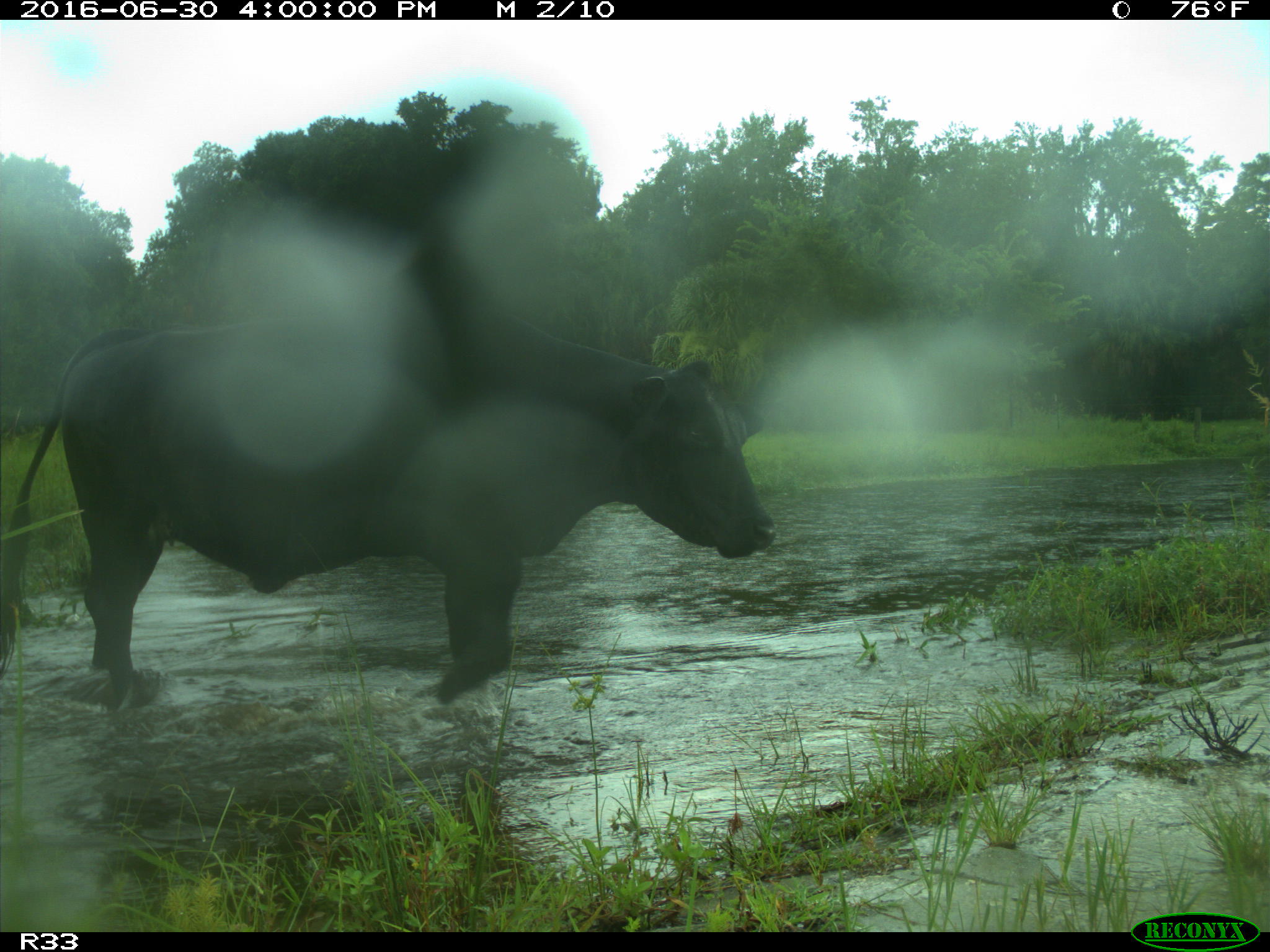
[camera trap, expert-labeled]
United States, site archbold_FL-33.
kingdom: Animalia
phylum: Chordata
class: Mammalia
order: Artiodactyla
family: Bovidae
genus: Bos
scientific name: Bos taurus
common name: domestic cow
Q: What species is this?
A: Bos taurus (domestic cow).